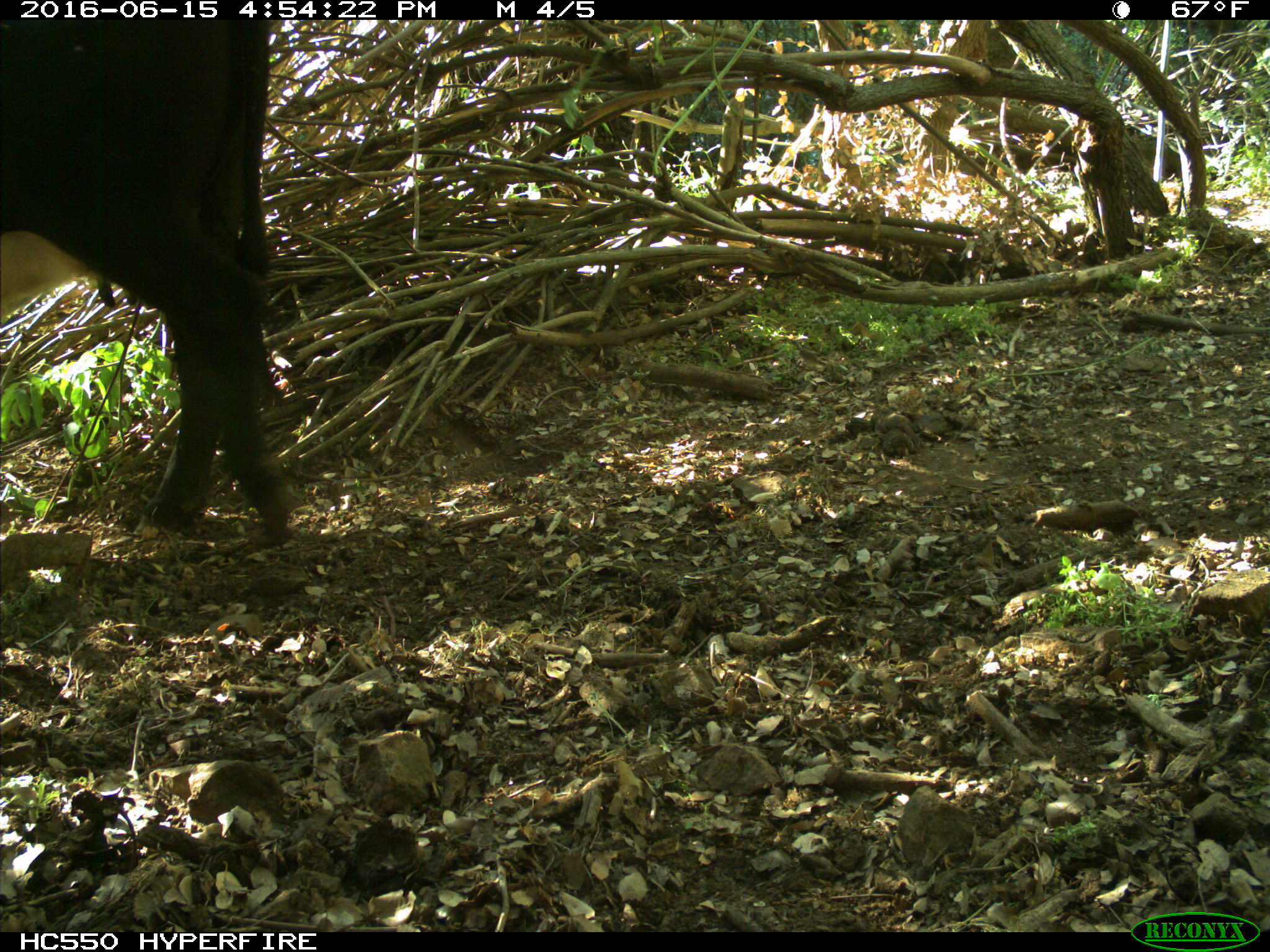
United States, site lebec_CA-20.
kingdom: Animalia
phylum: Chordata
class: Mammalia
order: Artiodactyla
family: Bovidae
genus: Bos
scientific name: Bos taurus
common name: domestic cow